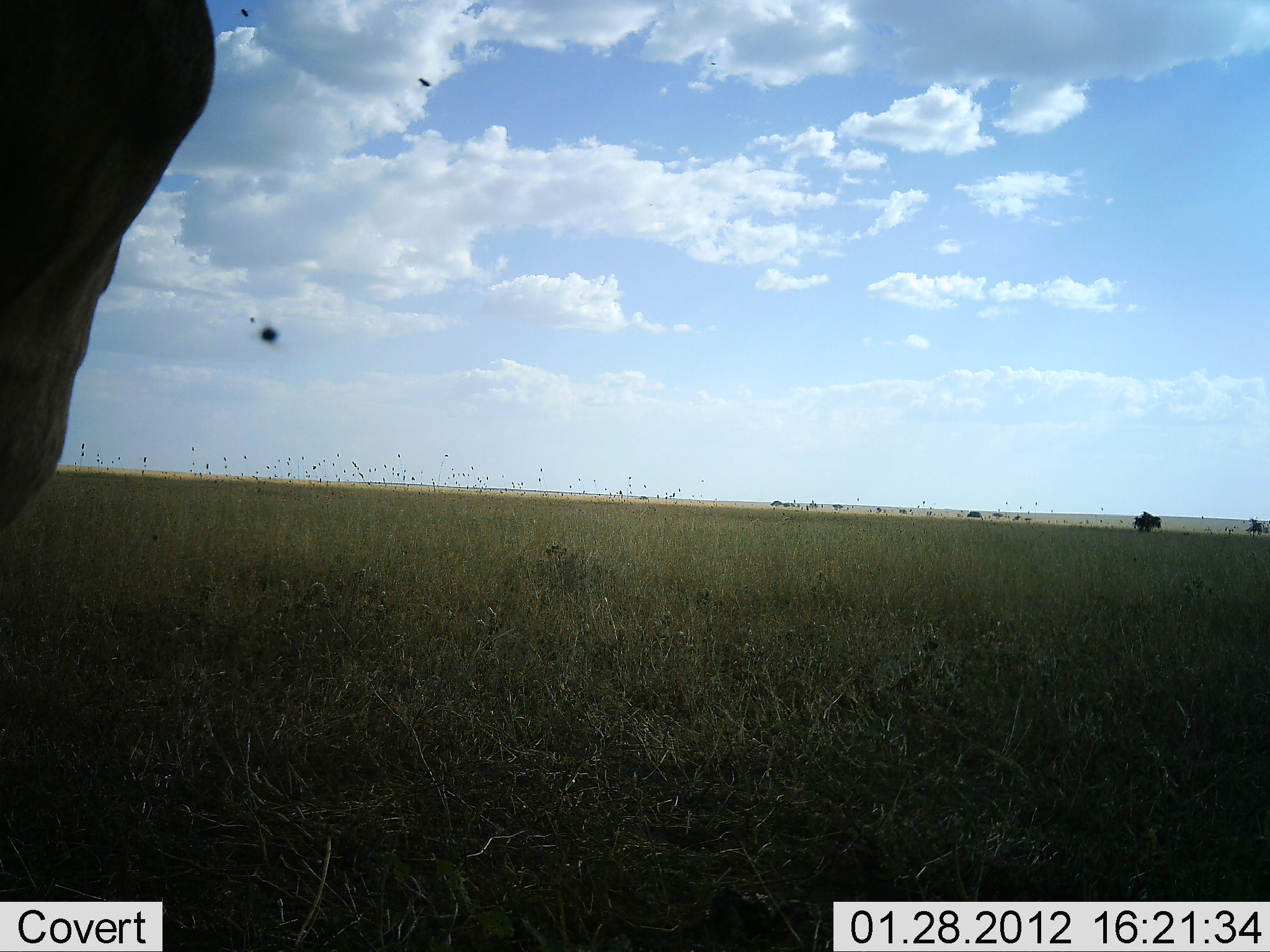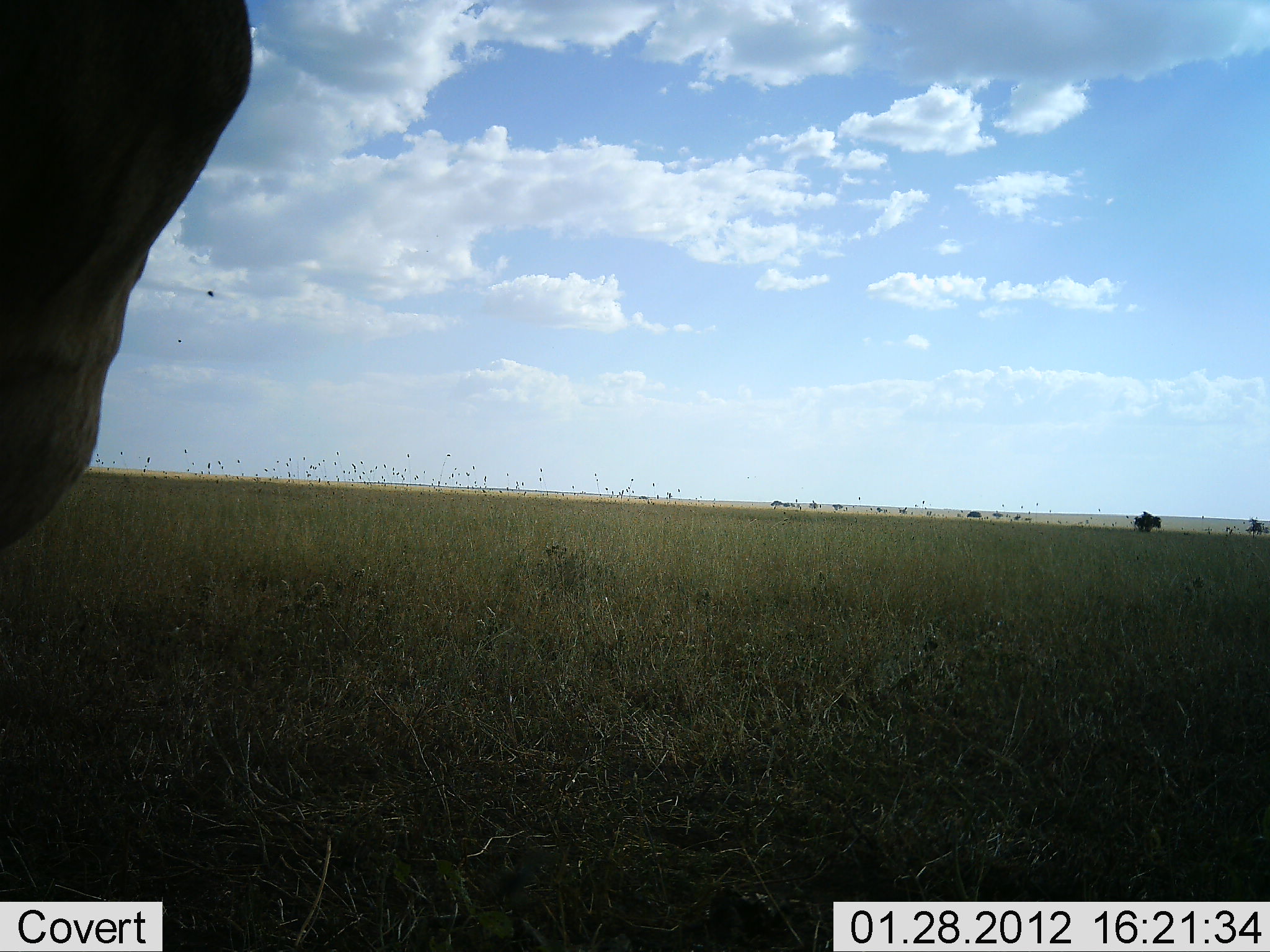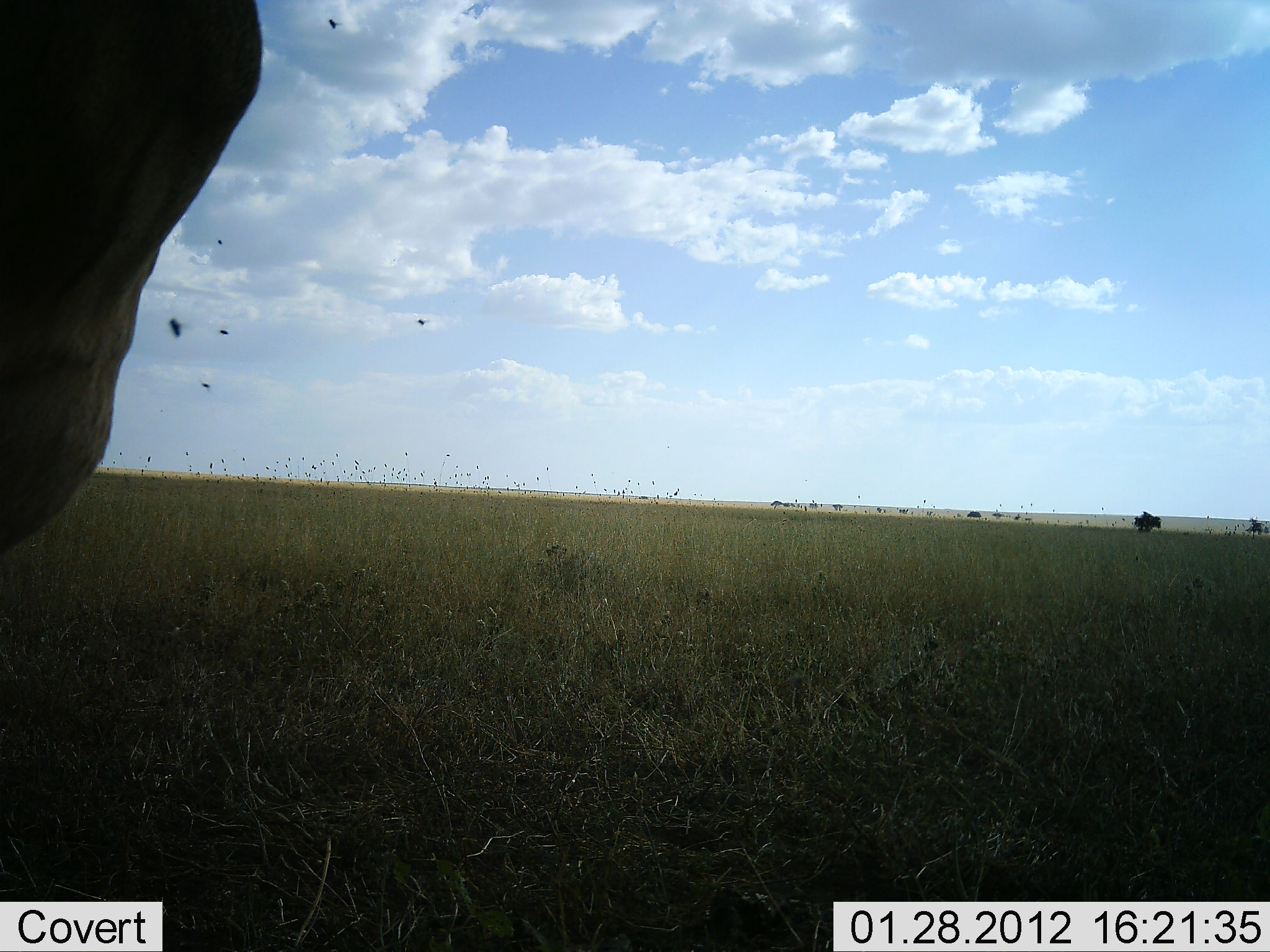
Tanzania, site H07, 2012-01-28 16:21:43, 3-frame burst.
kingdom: Animalia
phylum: Chordata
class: Mammalia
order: Artiodactyla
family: Bovidae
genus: Alcelaphus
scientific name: Alcelaphus buselaphus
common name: hartebeest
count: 1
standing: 100%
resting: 0%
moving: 0%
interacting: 0%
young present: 0%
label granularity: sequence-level